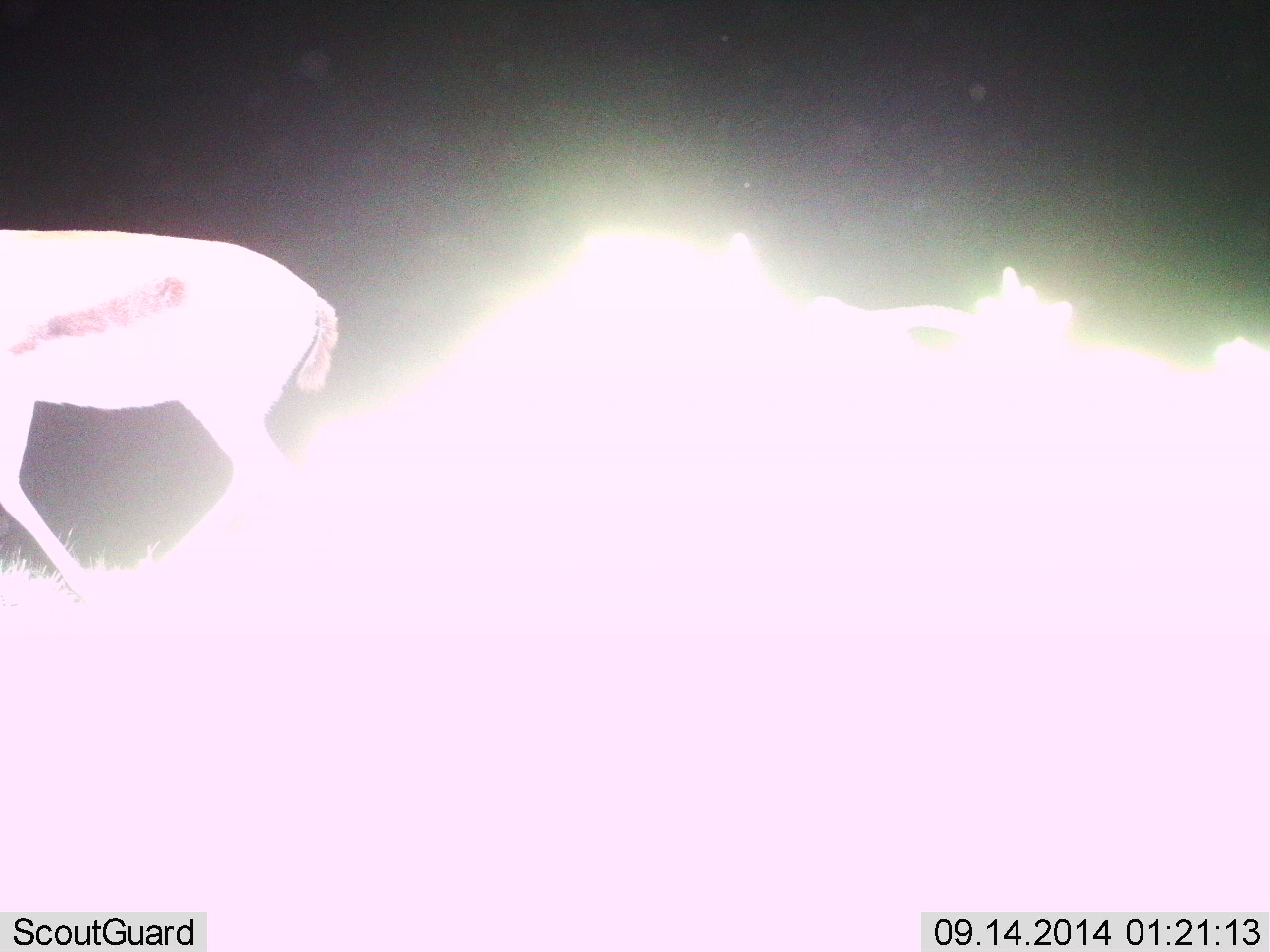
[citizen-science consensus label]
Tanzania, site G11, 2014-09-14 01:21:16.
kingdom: Animalia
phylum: Chordata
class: Mammalia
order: Artiodactyla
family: Bovidae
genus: Eudorcas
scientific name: Eudorcas thomsonii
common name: thomson's gazelle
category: gazellethomsons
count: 1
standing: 20%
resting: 0%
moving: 80%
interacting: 0%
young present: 0%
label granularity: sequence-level